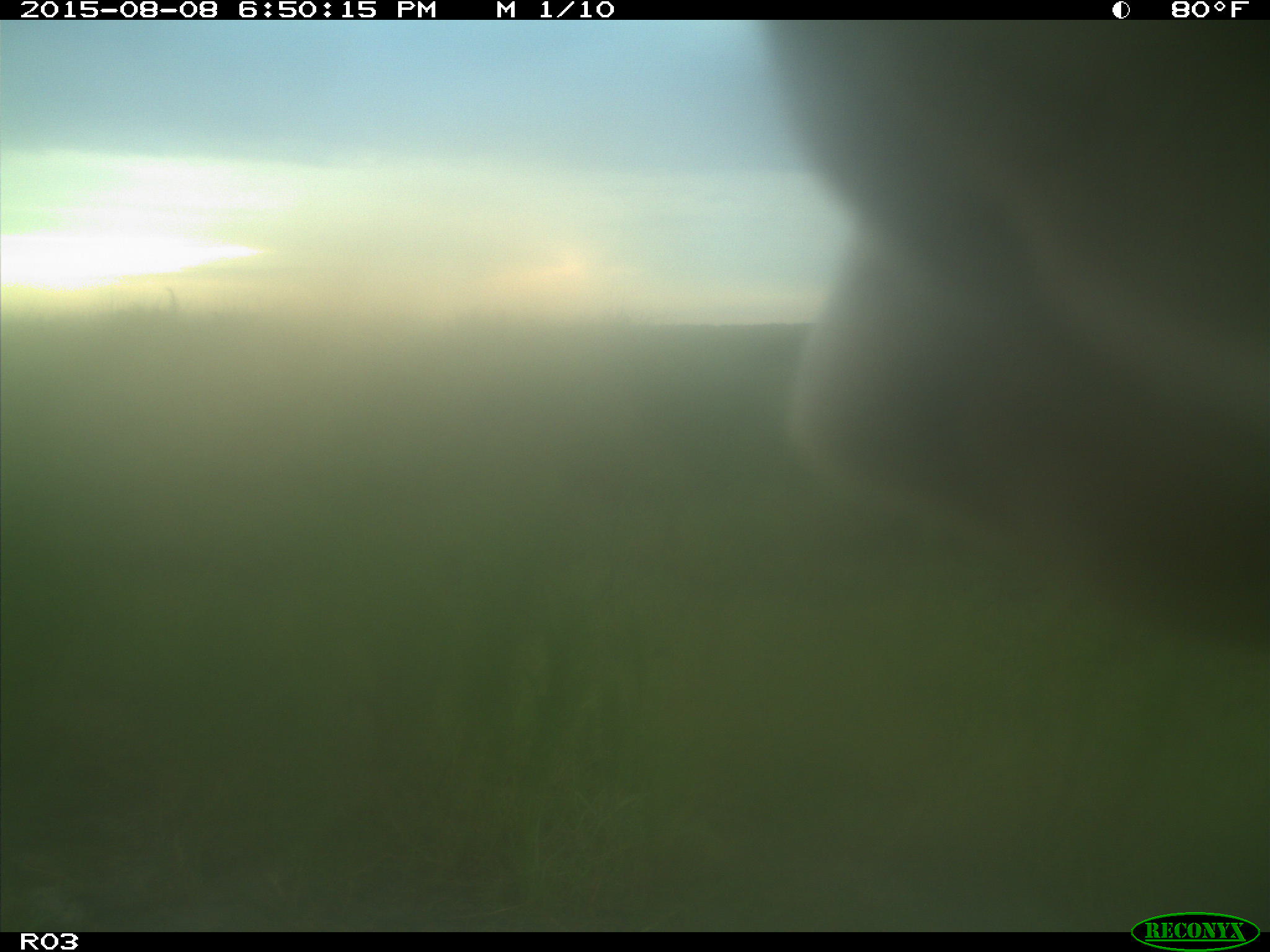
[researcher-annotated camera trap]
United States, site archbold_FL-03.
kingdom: Animalia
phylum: Chordata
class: Mammalia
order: Artiodactyla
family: Bovidae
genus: Bos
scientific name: Bos taurus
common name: domestic cow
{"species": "Bos taurus (domestic cow)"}